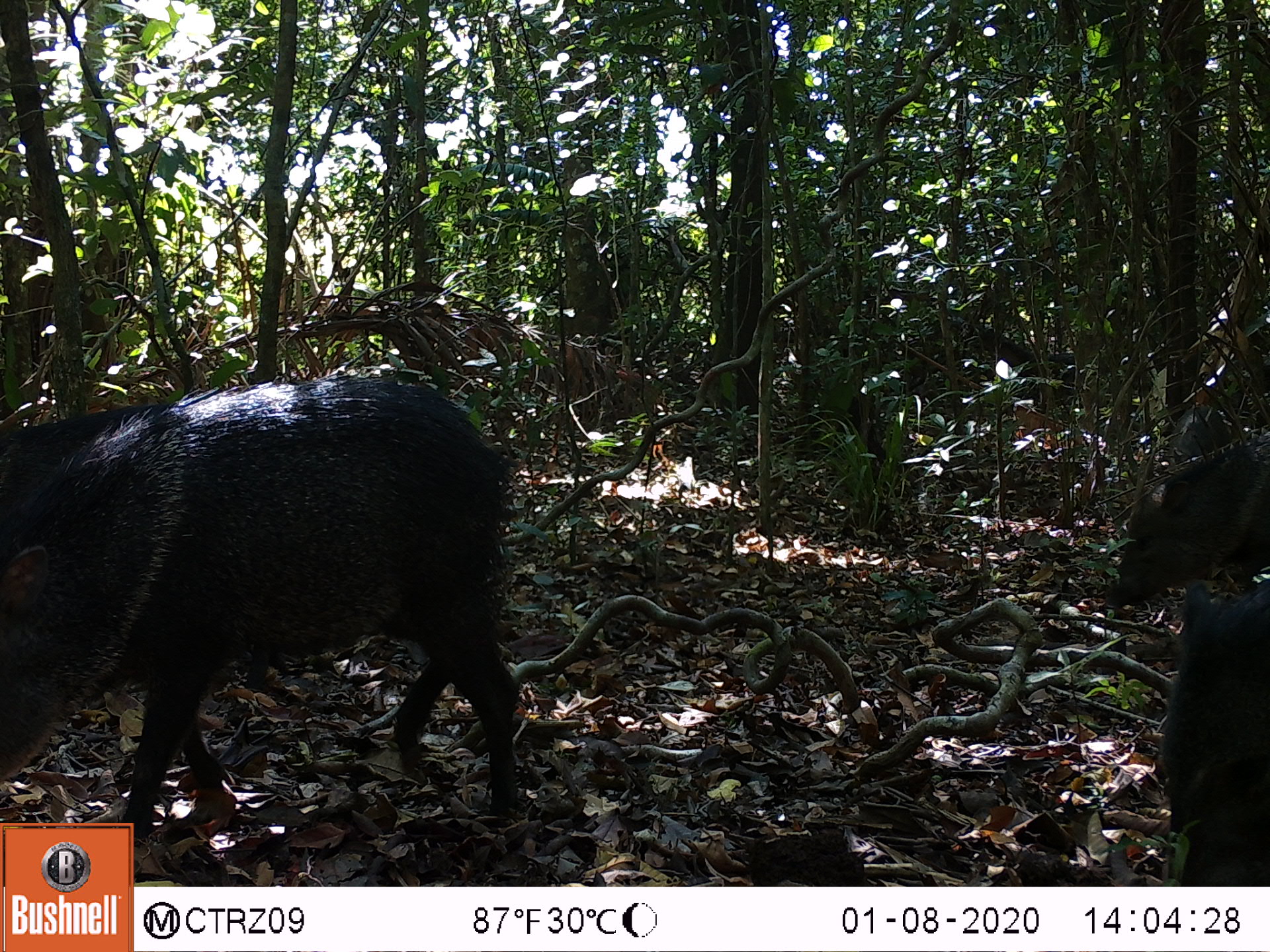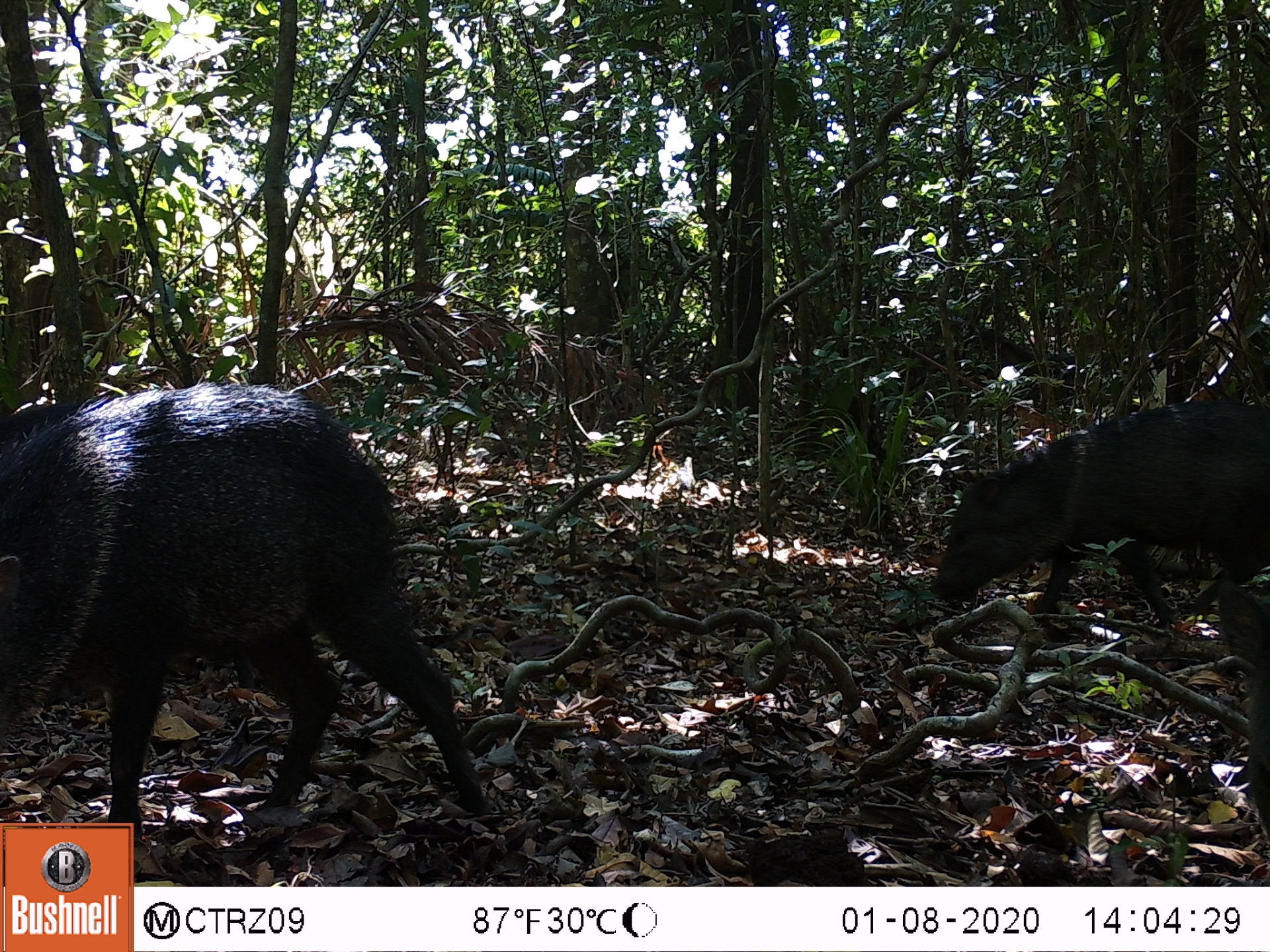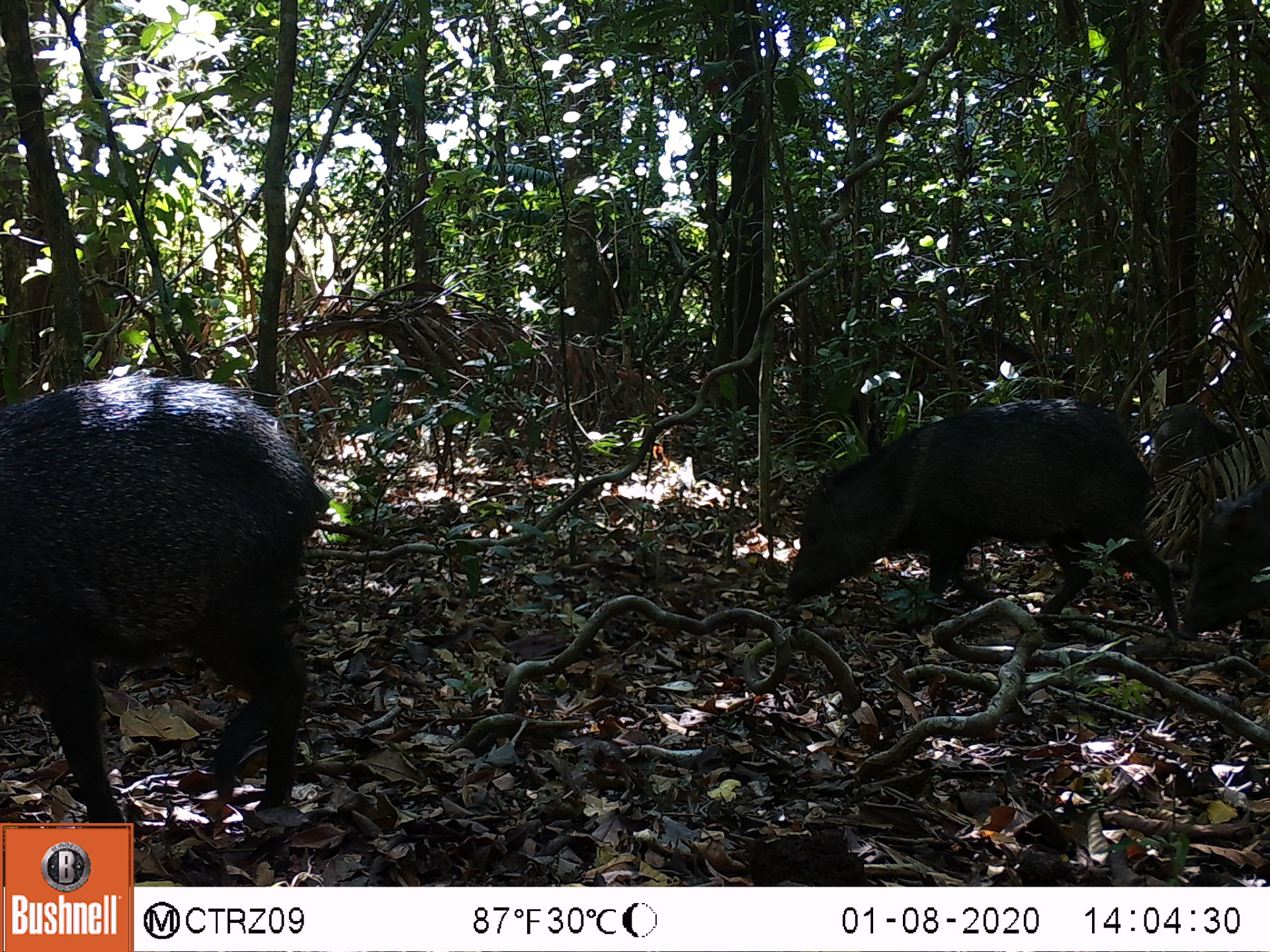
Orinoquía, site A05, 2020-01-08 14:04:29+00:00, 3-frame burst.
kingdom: Animalia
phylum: Chordata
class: Mammalia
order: Artiodactyla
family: Tayassuidae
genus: Pecari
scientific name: Pecari tajacu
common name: collared peccary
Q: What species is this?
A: Collared peccary (Pecari tajacu).